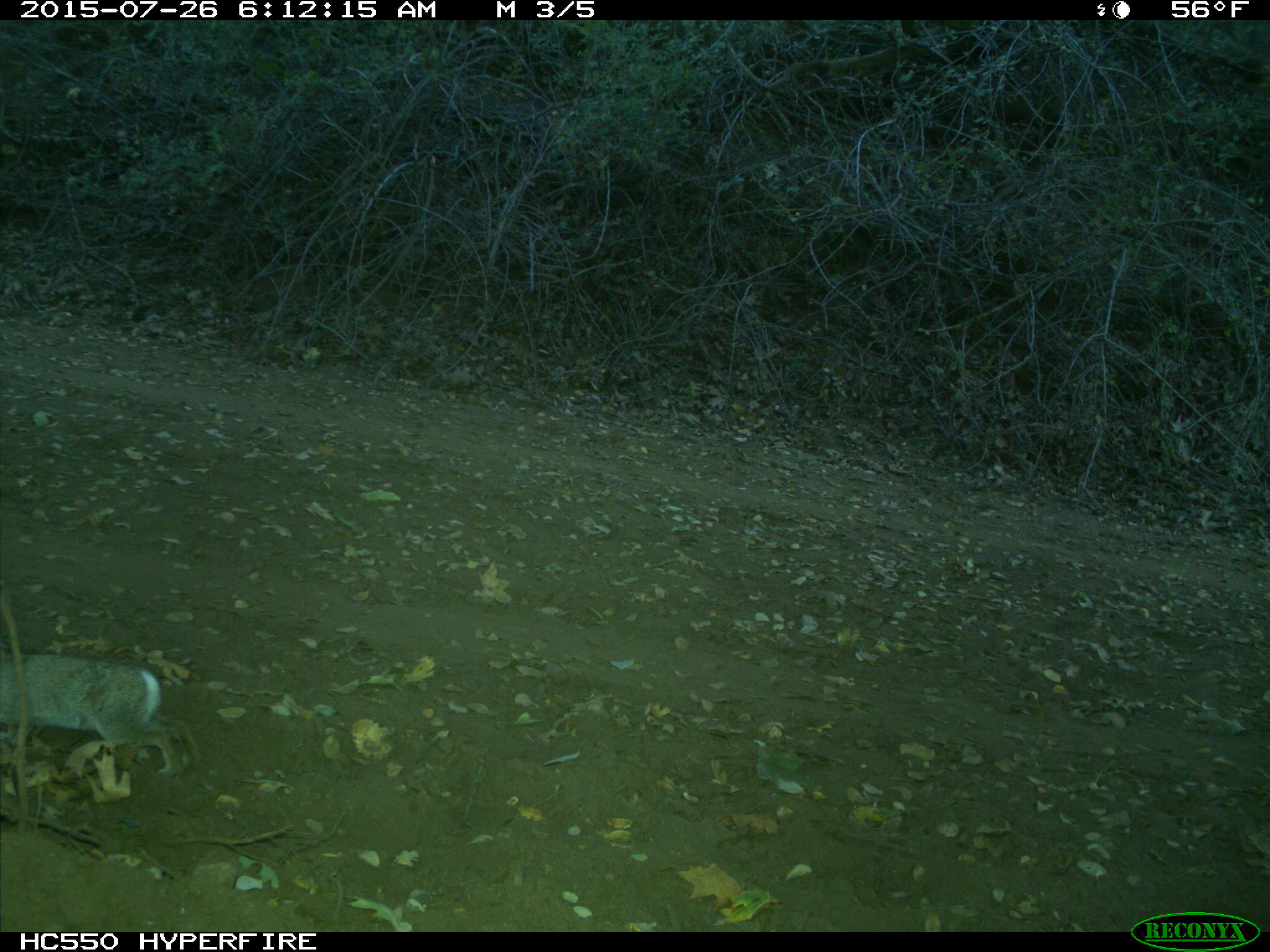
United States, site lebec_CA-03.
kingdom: Animalia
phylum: Chordata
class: Mammalia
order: Lagomorpha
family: Leporidae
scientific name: Leporidae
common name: rabbits and hares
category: unidentified rabbit